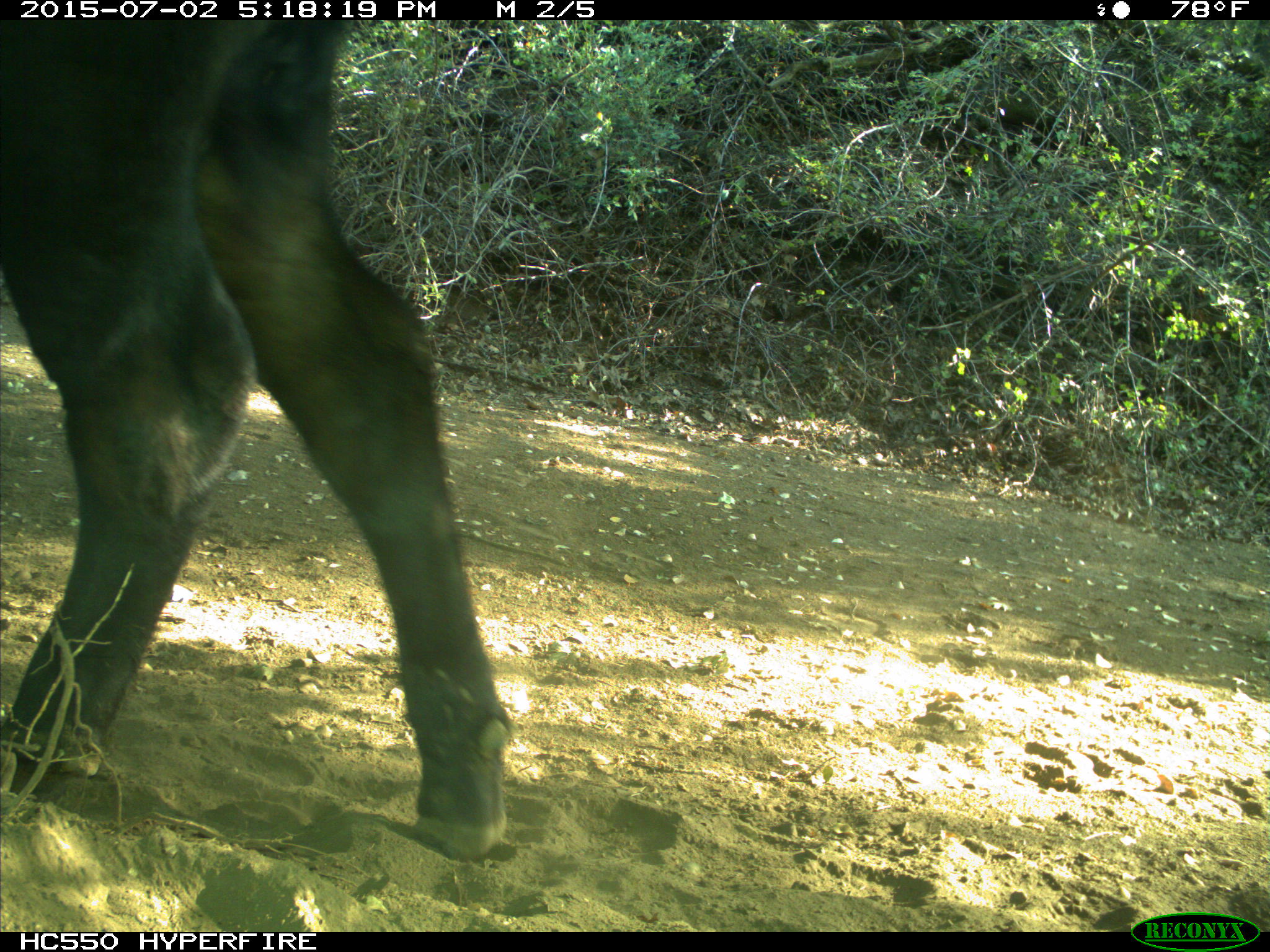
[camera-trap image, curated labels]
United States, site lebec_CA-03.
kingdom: Animalia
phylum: Chordata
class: Mammalia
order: Artiodactyla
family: Bovidae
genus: Bos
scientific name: Bos taurus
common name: domestic cow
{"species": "Bos taurus (domestic cow)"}